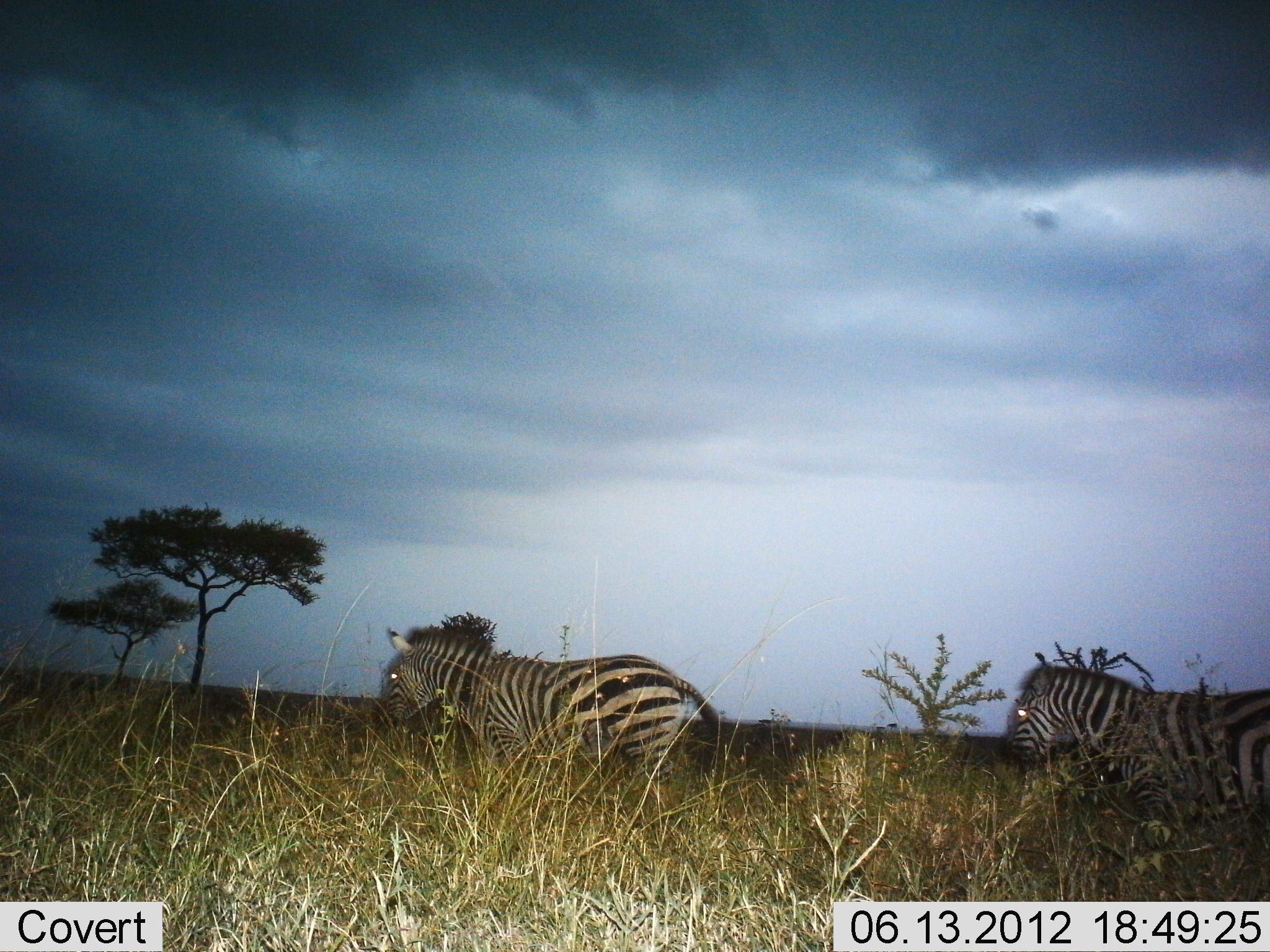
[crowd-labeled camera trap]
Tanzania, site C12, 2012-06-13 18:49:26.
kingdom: Animalia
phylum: Chordata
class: Mammalia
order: Perissodactyla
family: Equidae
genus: Equus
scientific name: Equus quagga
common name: plains zebra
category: zebra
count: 2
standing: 50%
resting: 0%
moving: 60%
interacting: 0%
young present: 0%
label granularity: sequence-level